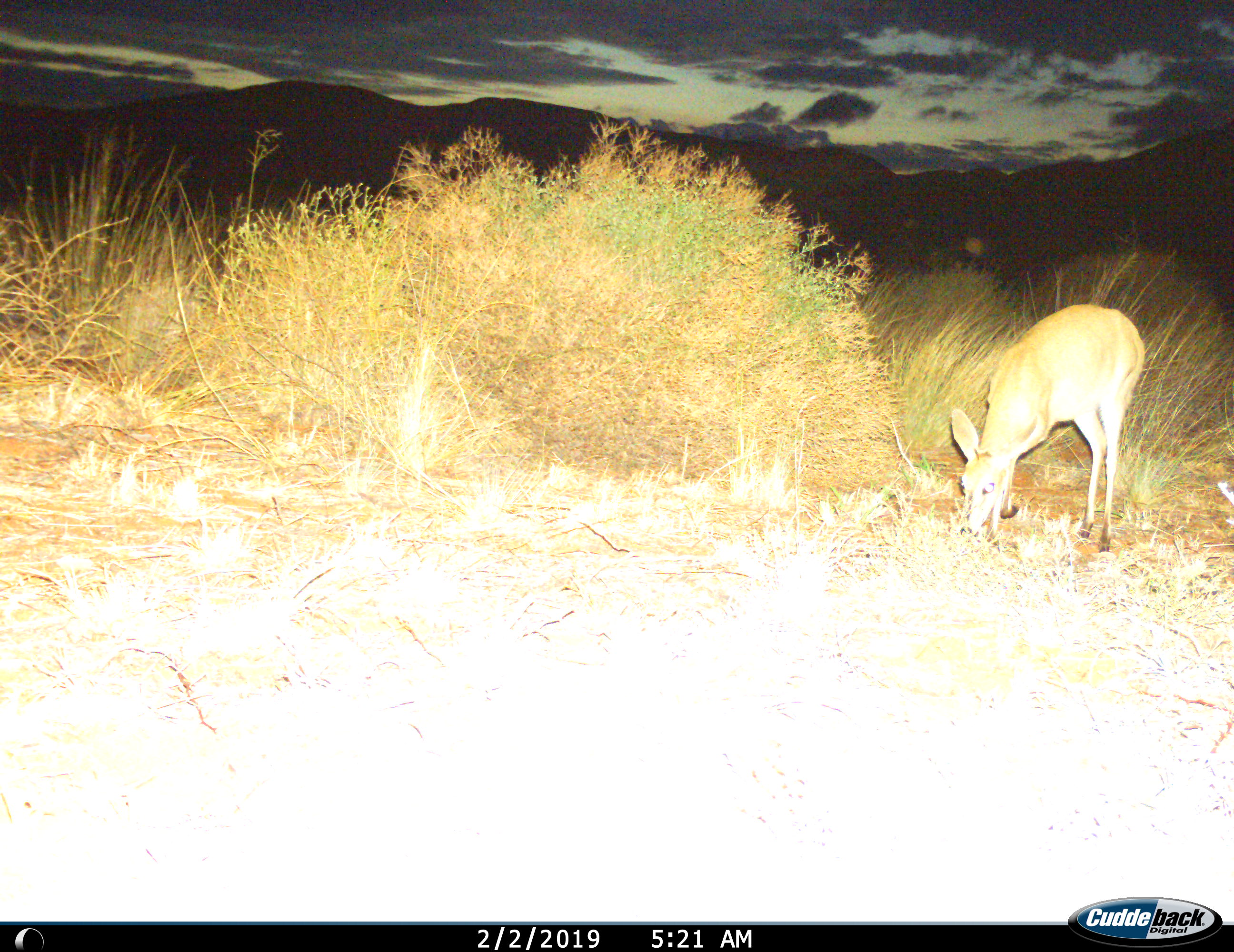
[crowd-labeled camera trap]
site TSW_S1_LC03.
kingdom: Animalia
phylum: Chordata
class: Mammalia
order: Artiodactyla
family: Bovidae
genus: Sylvicapra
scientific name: Sylvicapra grimmia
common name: common duiker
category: duikercommongrey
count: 1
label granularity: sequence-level